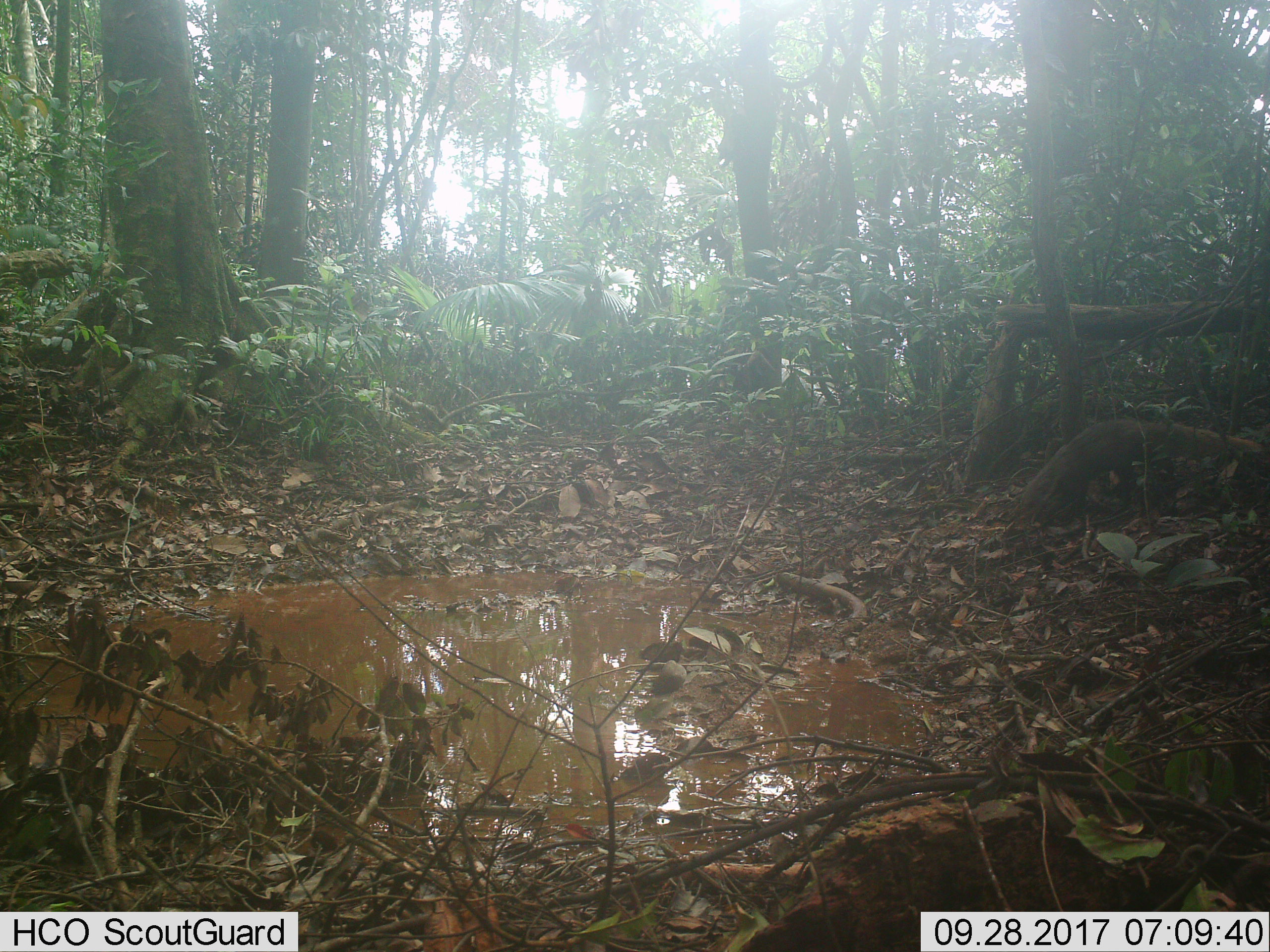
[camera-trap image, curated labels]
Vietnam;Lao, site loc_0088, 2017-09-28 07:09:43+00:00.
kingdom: Animalia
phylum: Chordata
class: Mammalia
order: Carnivora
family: Herpestidae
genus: Urva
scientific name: Urva urva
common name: crab-eating mongoose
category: crab eating mongoose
Crab eating mongoose (crab-eating mongoose) (Urva urva). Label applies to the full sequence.